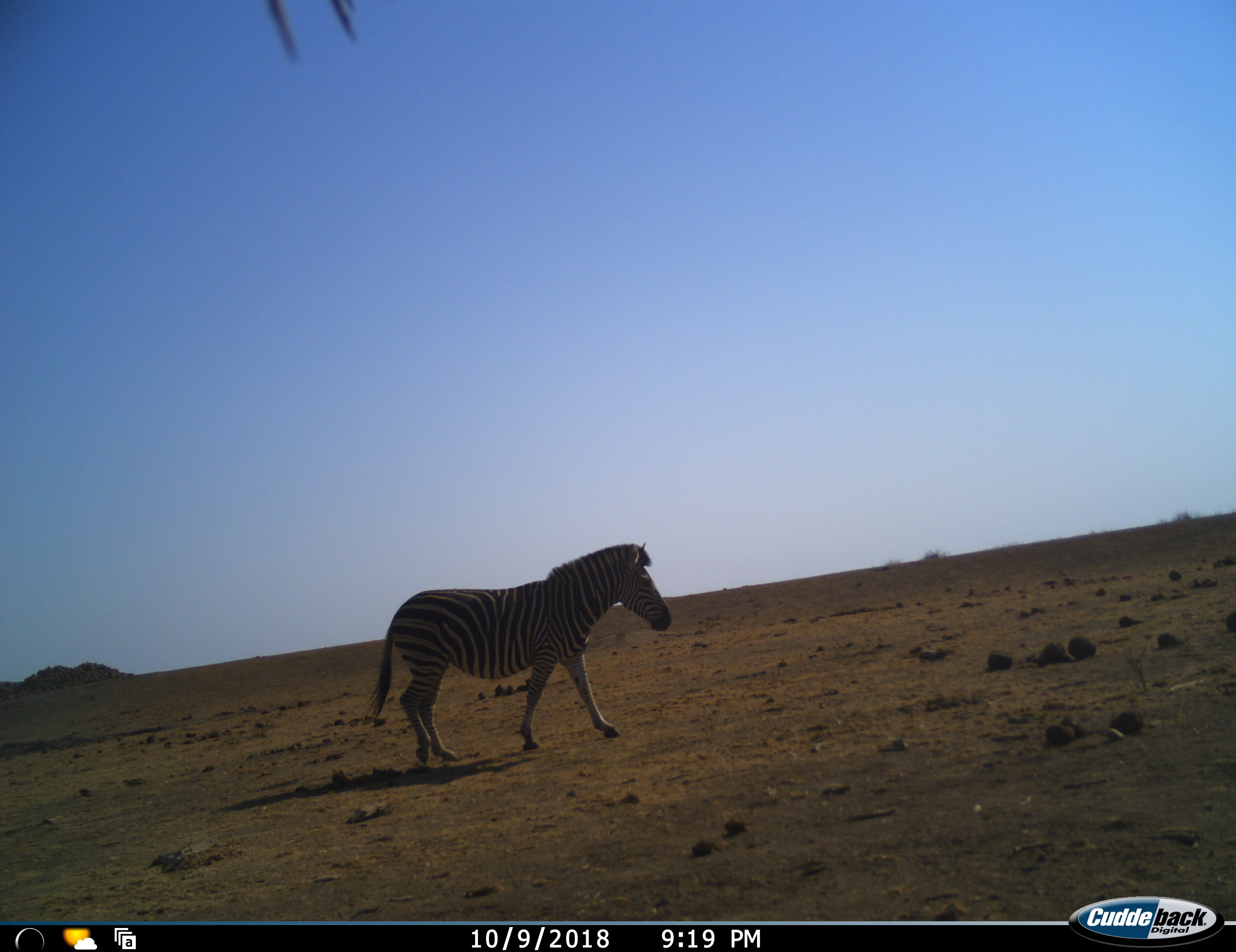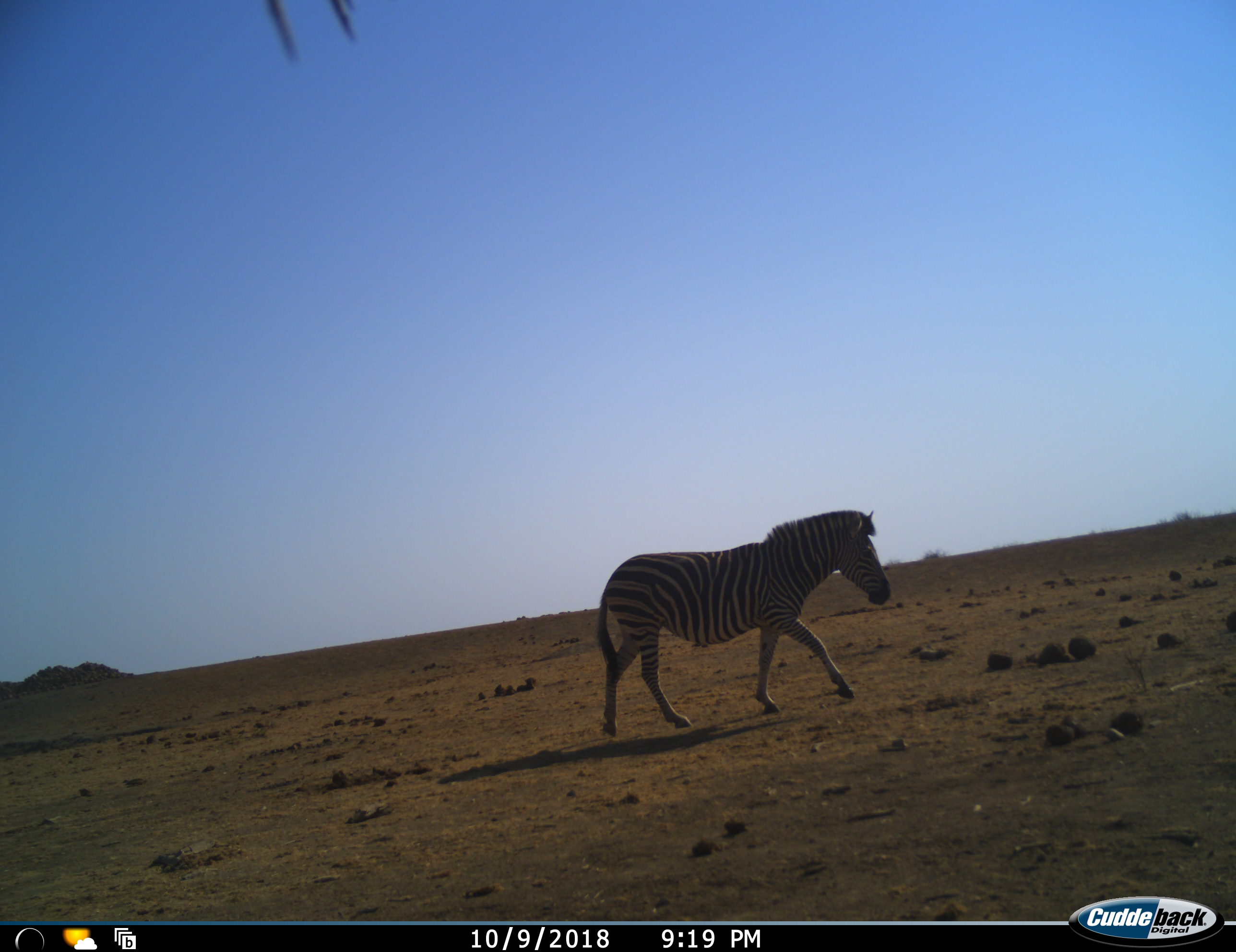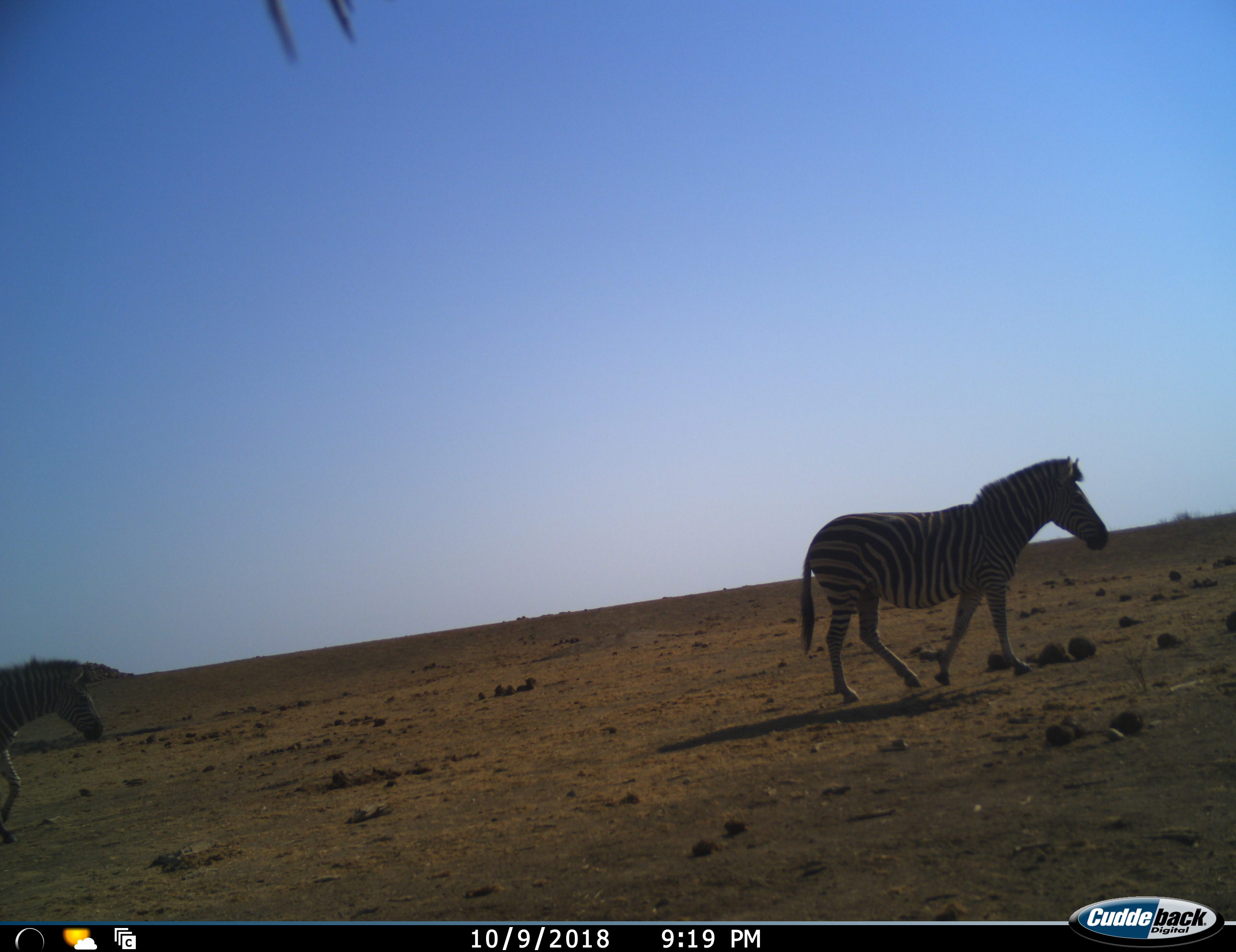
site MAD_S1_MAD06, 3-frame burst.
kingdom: Animalia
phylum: Chordata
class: Mammalia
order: Perissodactyla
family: Equidae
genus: Equus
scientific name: Equus quagga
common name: plains zebra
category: zebraplains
Zebraplains (plains zebra) (Equus quagga), count 2. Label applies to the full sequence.